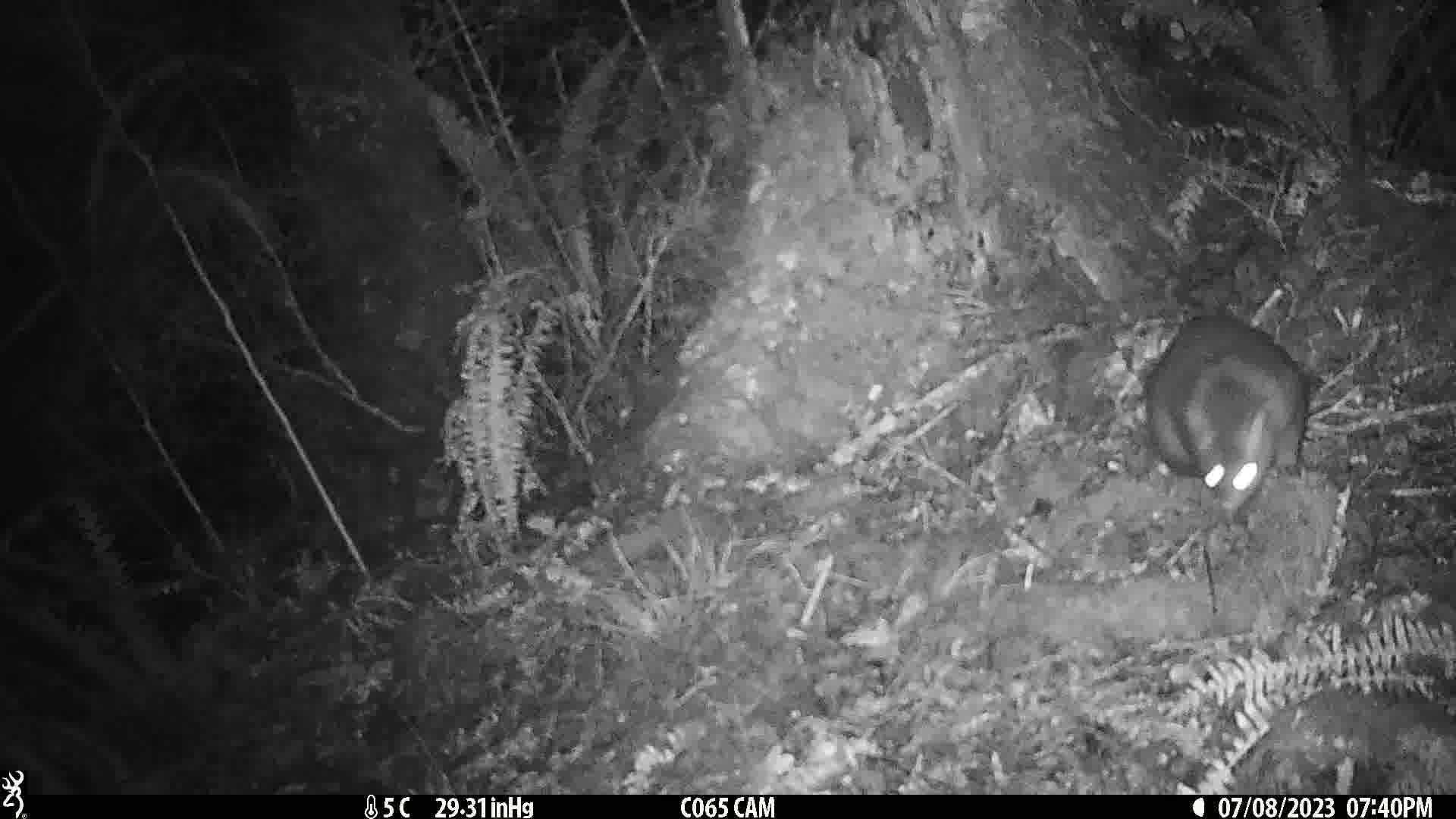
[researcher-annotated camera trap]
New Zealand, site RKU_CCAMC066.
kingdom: Animalia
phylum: Chordata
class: Mammalia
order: Diprotodontia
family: Phalangeridae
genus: Trichosurus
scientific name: Trichosurus vulpecula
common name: common brushtail possum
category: possum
Possum (common brushtail possum) (Trichosurus vulpecula).